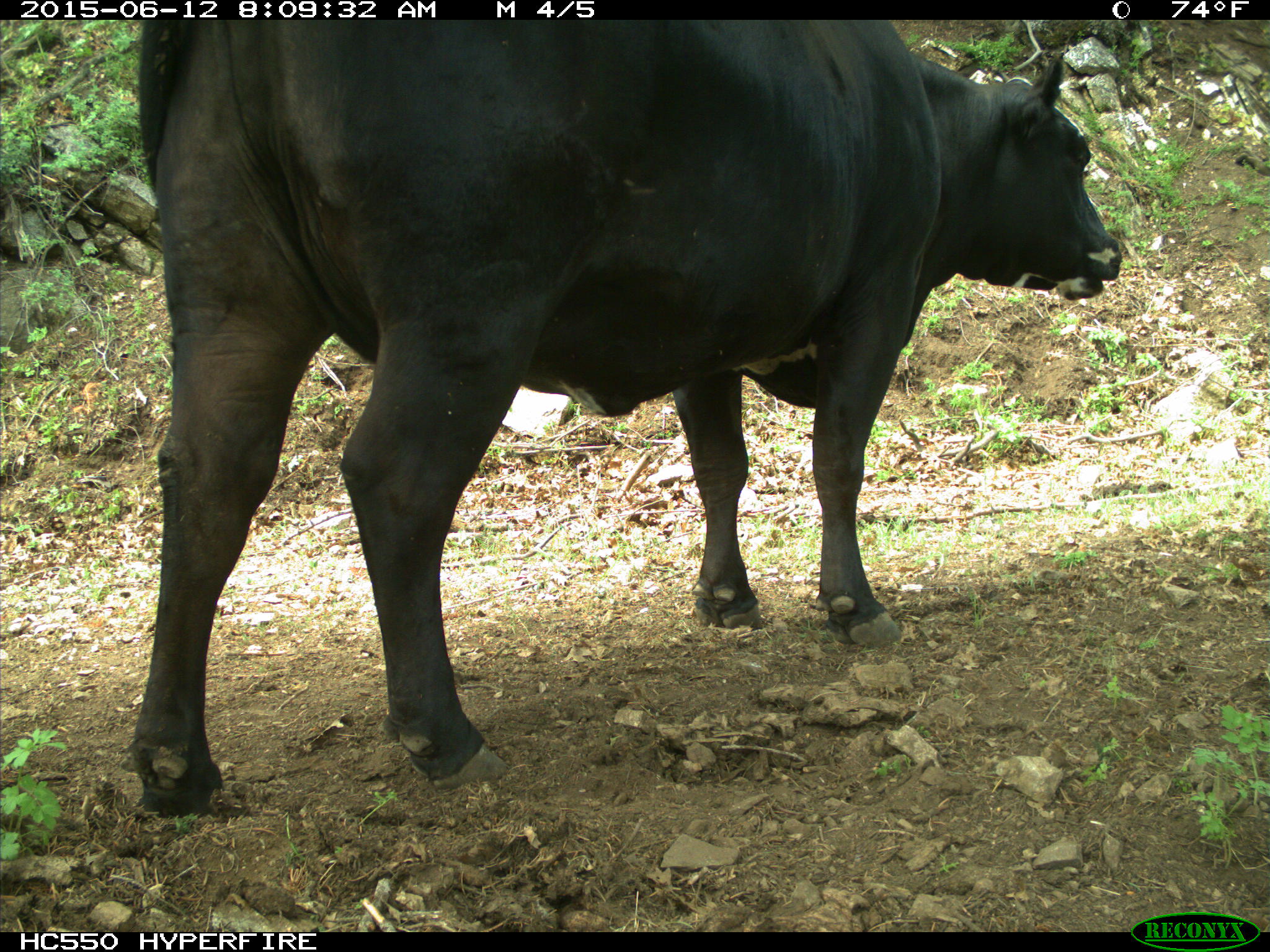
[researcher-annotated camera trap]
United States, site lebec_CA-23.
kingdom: Animalia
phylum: Chordata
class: Mammalia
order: Artiodactyla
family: Bovidae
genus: Bos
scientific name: Bos taurus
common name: domestic cow